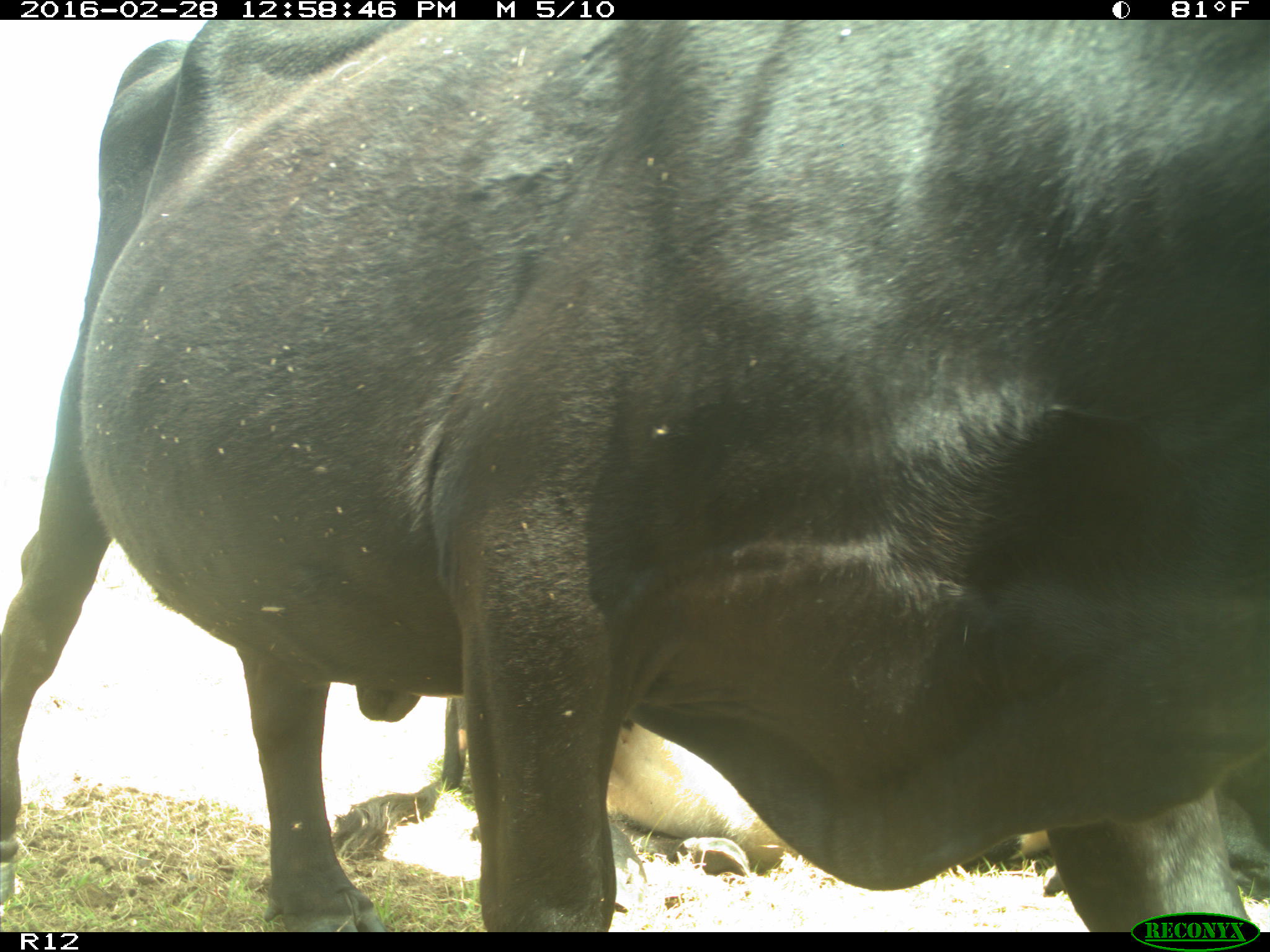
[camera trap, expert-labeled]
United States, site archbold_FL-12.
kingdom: Animalia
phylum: Chordata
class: Mammalia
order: Artiodactyla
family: Bovidae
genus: Bos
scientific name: Bos taurus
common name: domestic cow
Bos taurus (domestic cow).